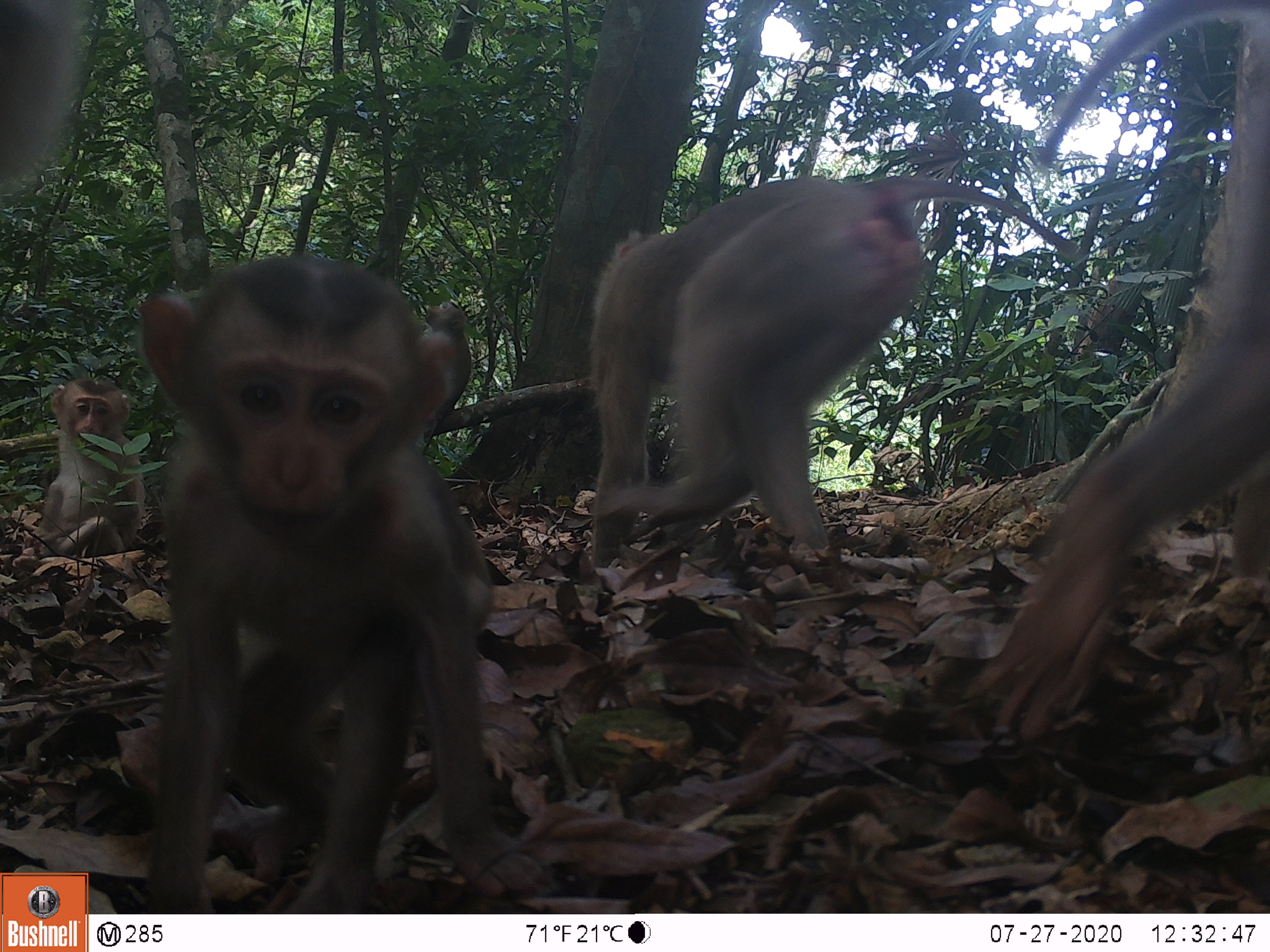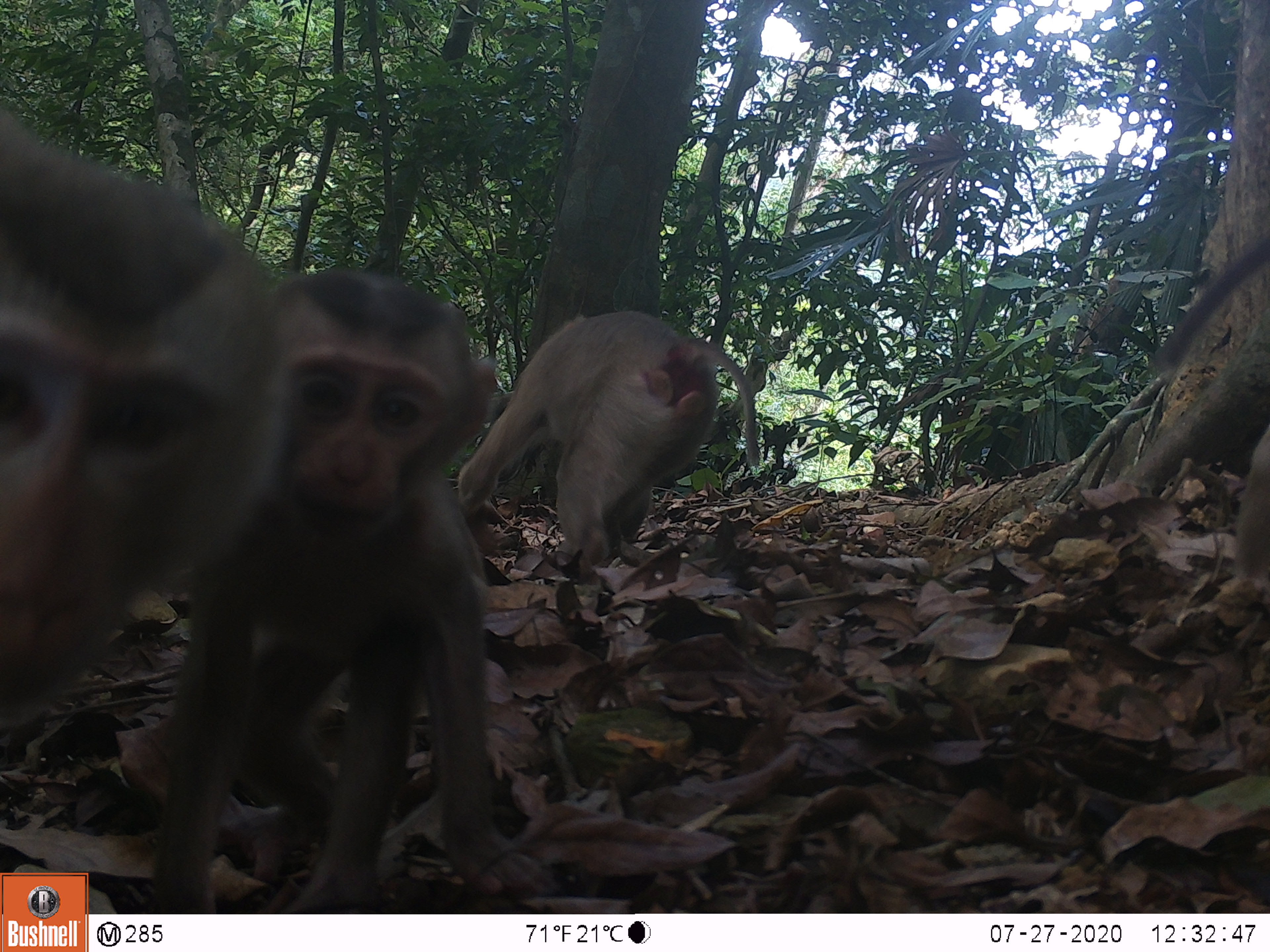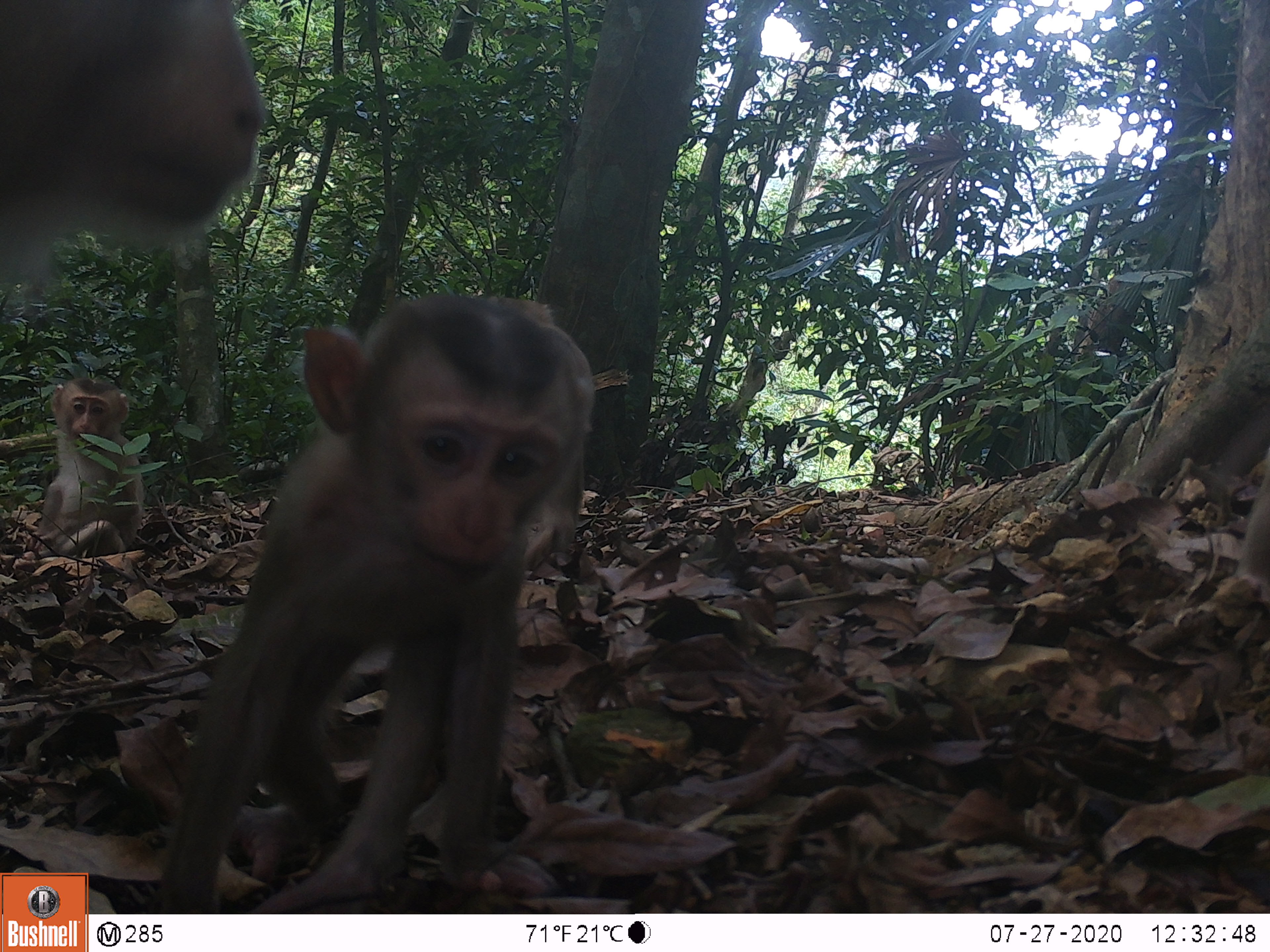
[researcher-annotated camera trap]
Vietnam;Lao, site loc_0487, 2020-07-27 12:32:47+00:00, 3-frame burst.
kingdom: Animalia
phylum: Chordata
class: Mammalia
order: Primates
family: Cercopithecidae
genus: Macaca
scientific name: Macaca nemestrina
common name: pig-tailed macaque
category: pig tailed macaque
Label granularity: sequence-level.